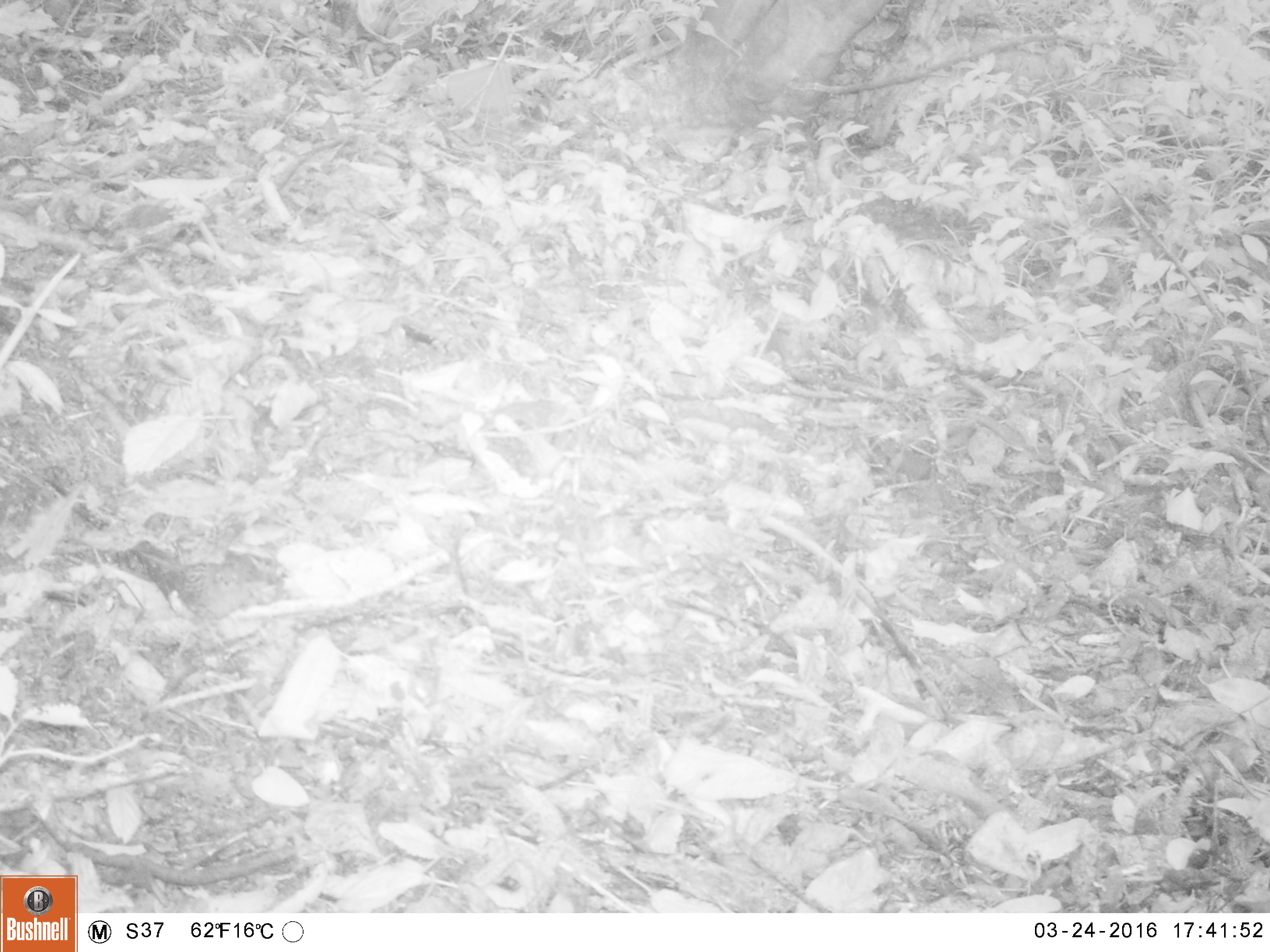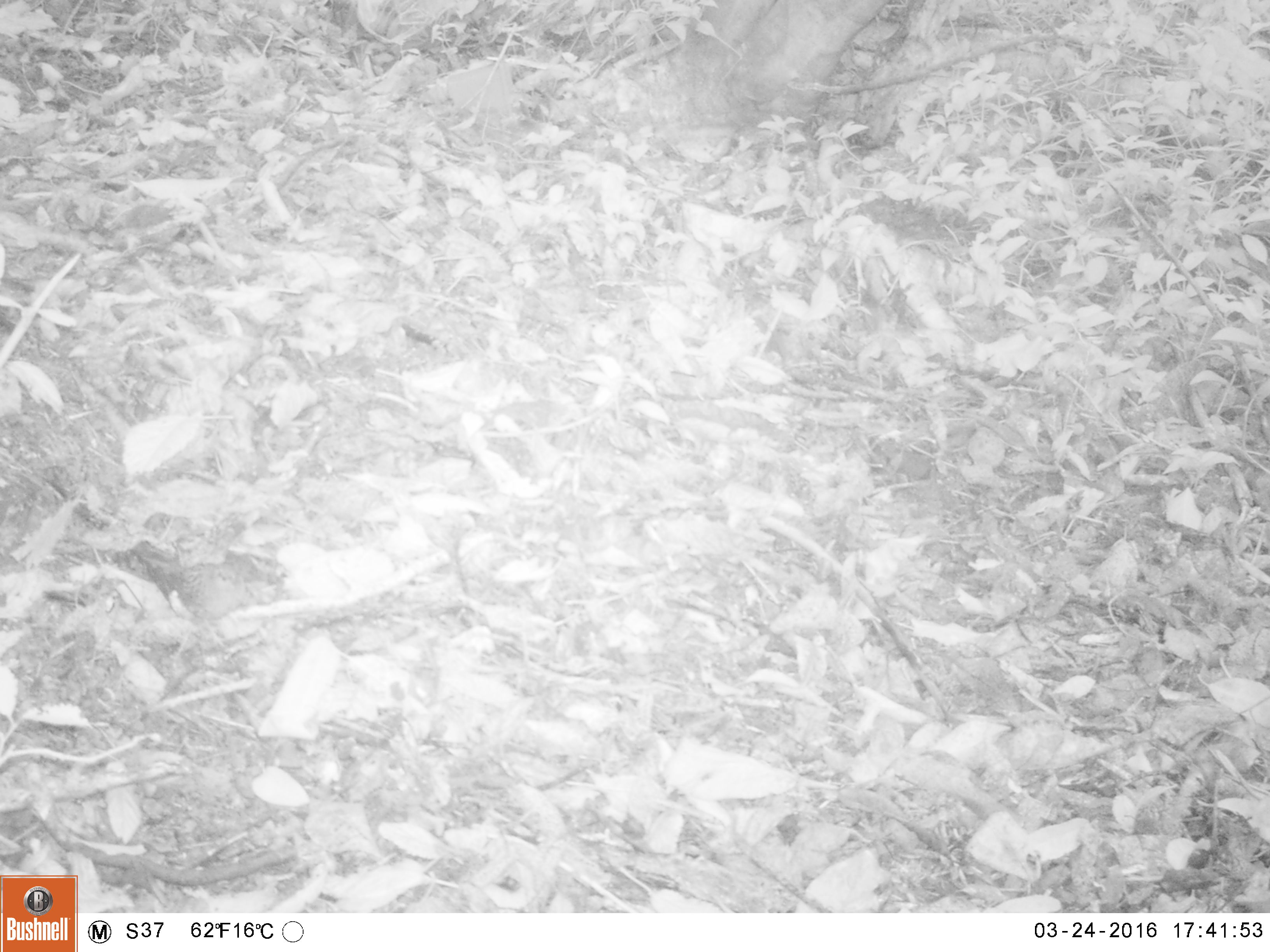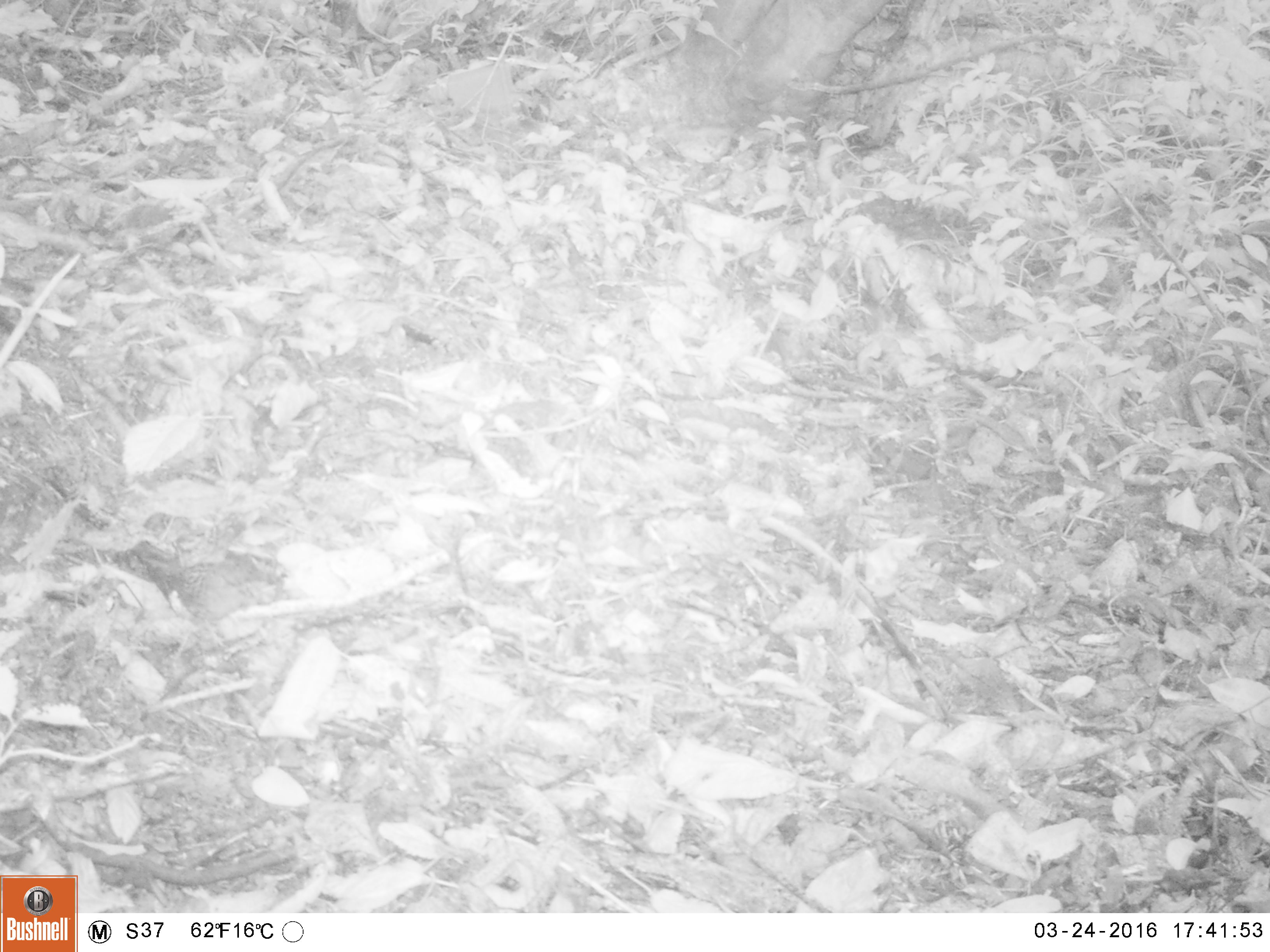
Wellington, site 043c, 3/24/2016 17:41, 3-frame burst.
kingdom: Animalia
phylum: Chordata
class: Aves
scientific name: Aves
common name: bird